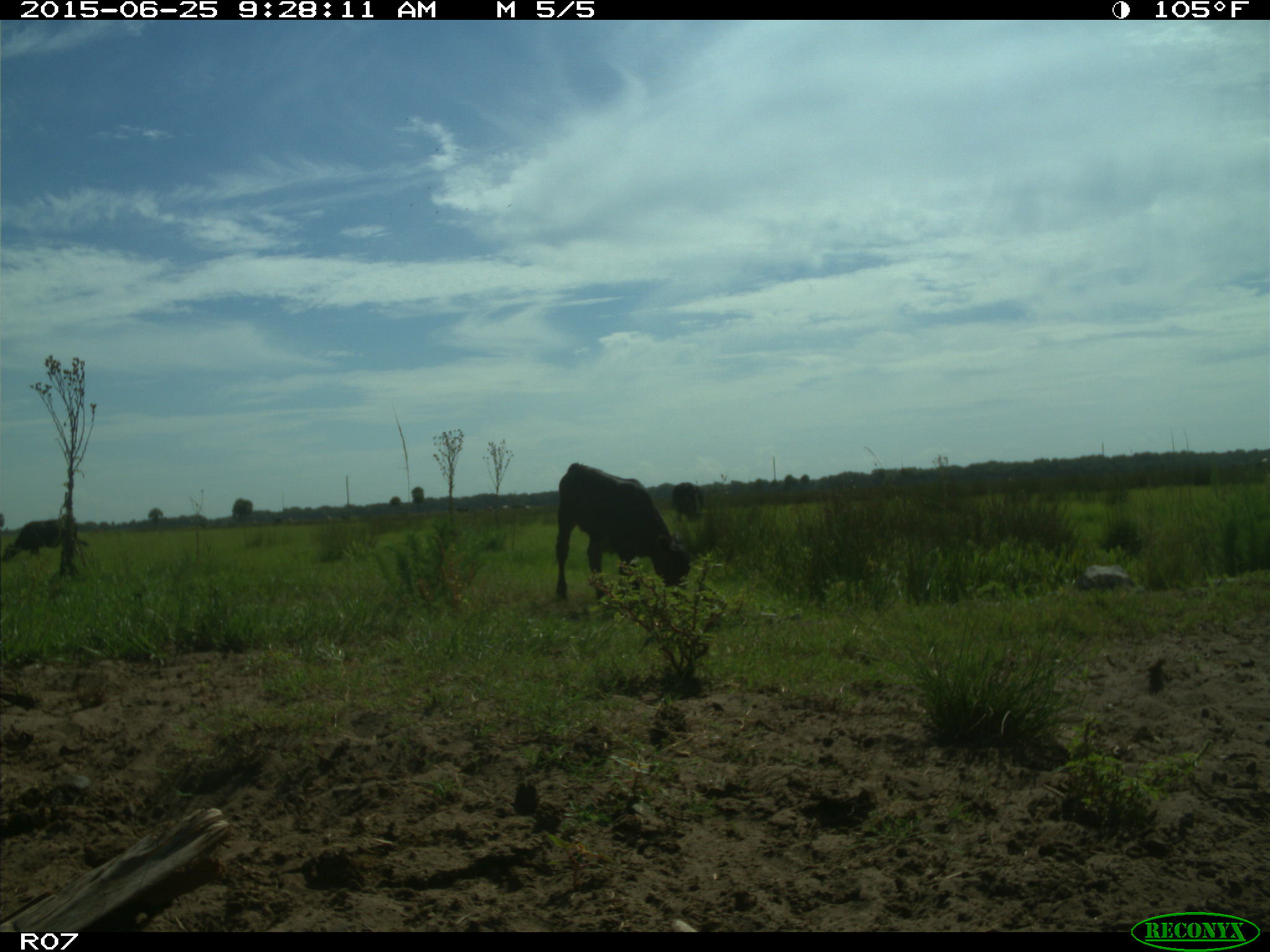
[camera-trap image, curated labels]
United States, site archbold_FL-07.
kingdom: Animalia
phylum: Chordata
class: Mammalia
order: Artiodactyla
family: Bovidae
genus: Bos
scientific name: Bos taurus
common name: domestic cow